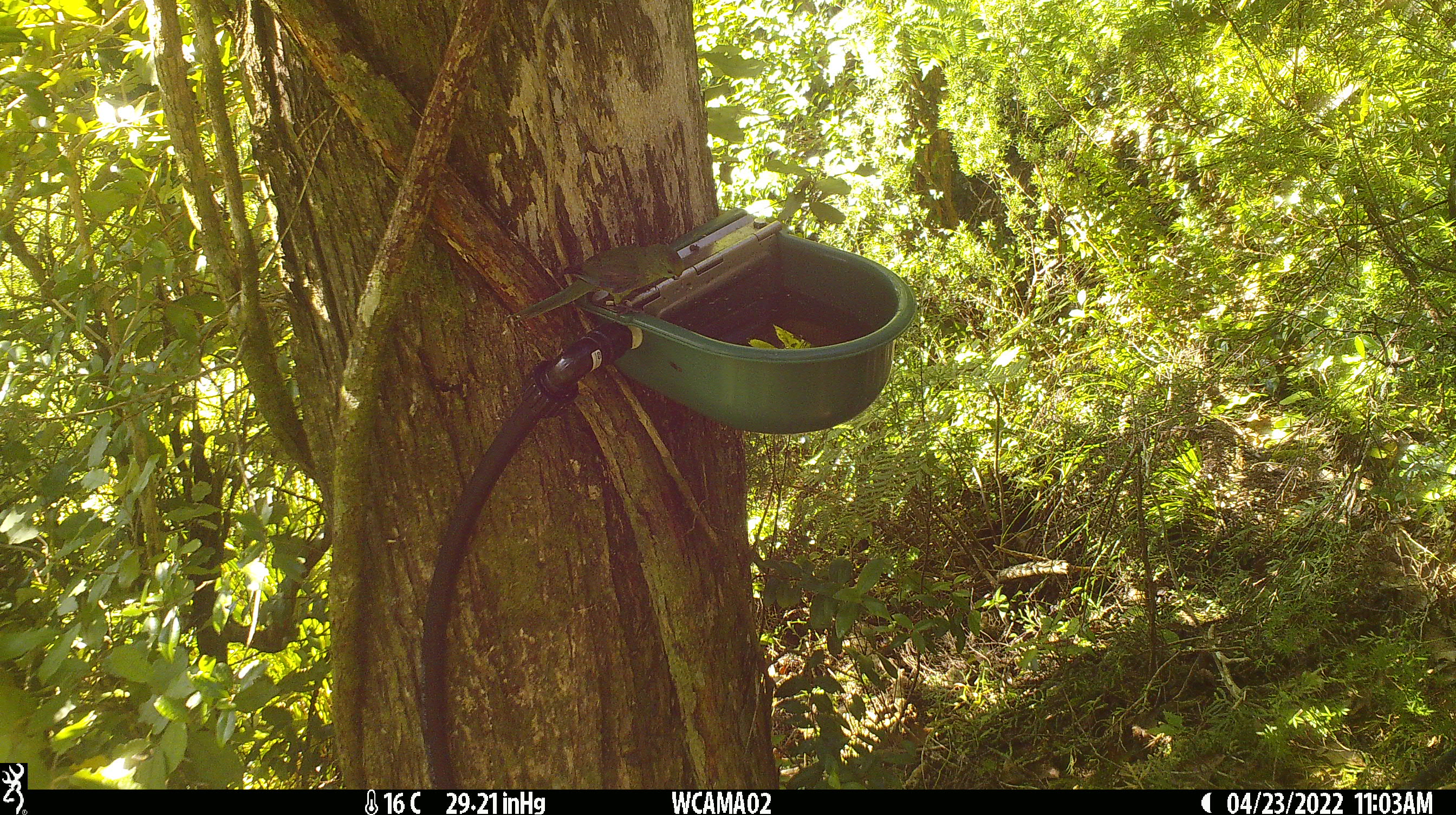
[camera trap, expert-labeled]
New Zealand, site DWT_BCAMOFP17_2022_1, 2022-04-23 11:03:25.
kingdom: Animalia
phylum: Chordata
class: Aves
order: Psittaciformes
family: Psittaculidae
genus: Cyanoramphus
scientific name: Cyanoramphus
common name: parakeet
Parakeet (Cyanoramphus).